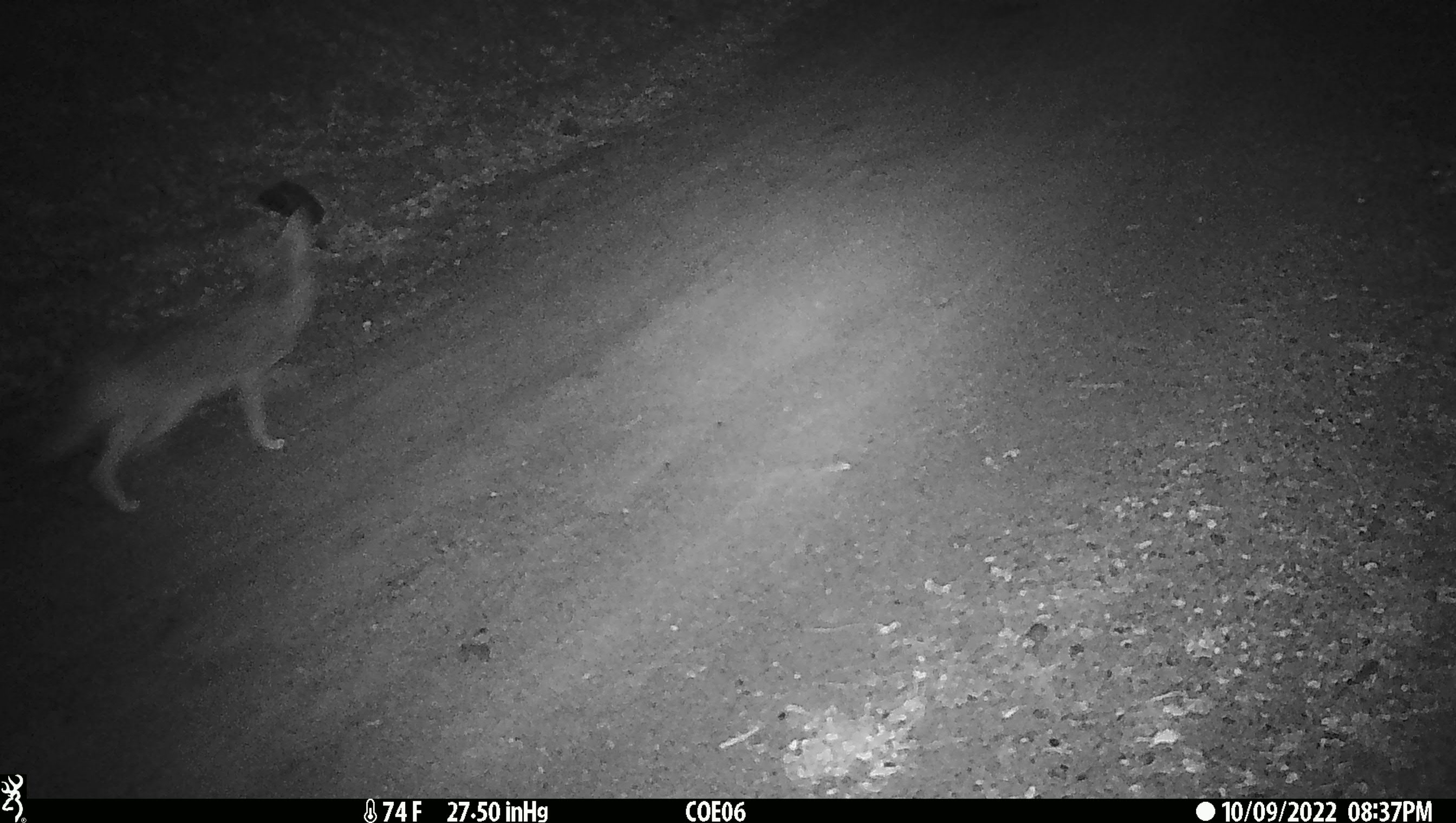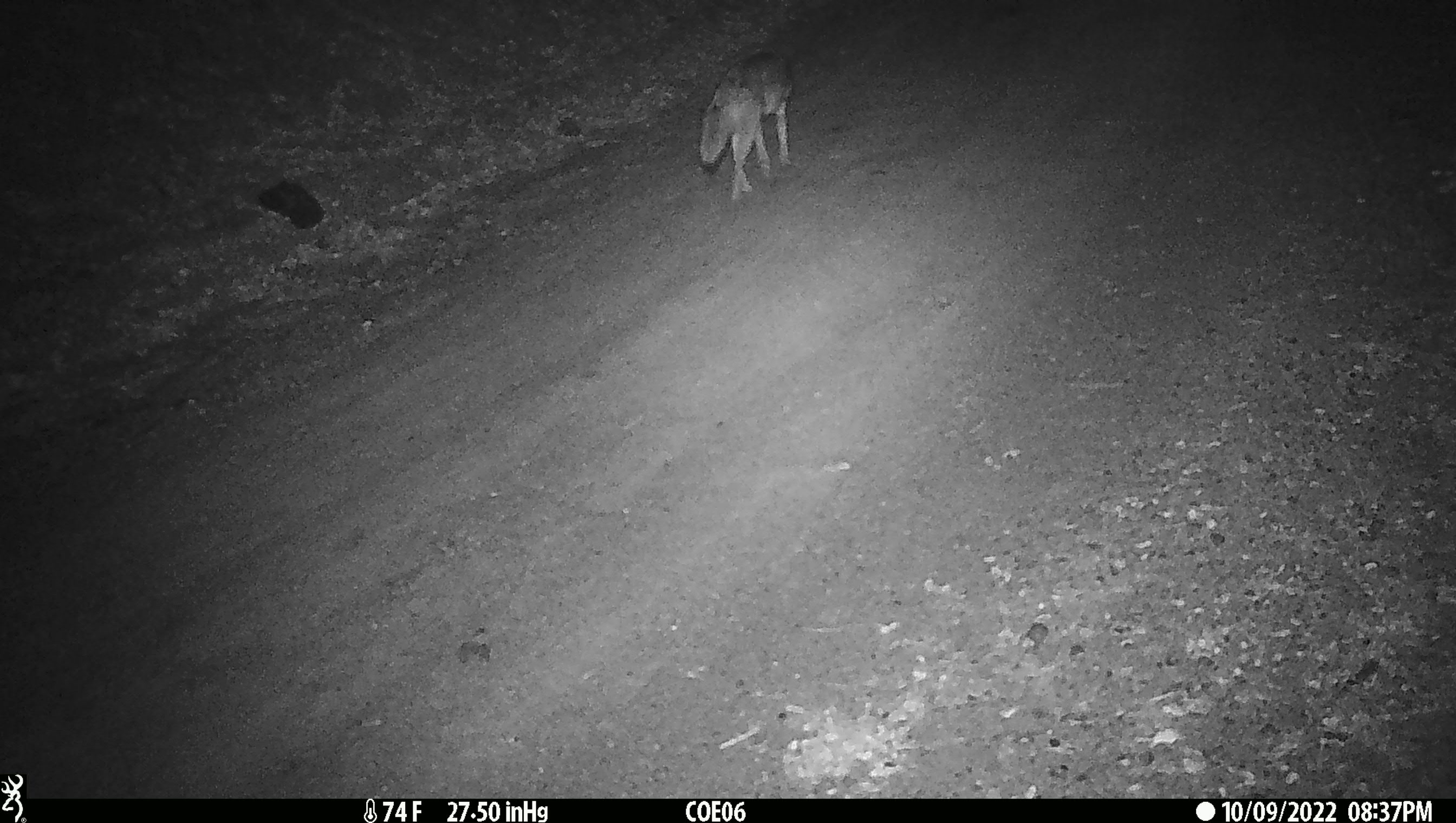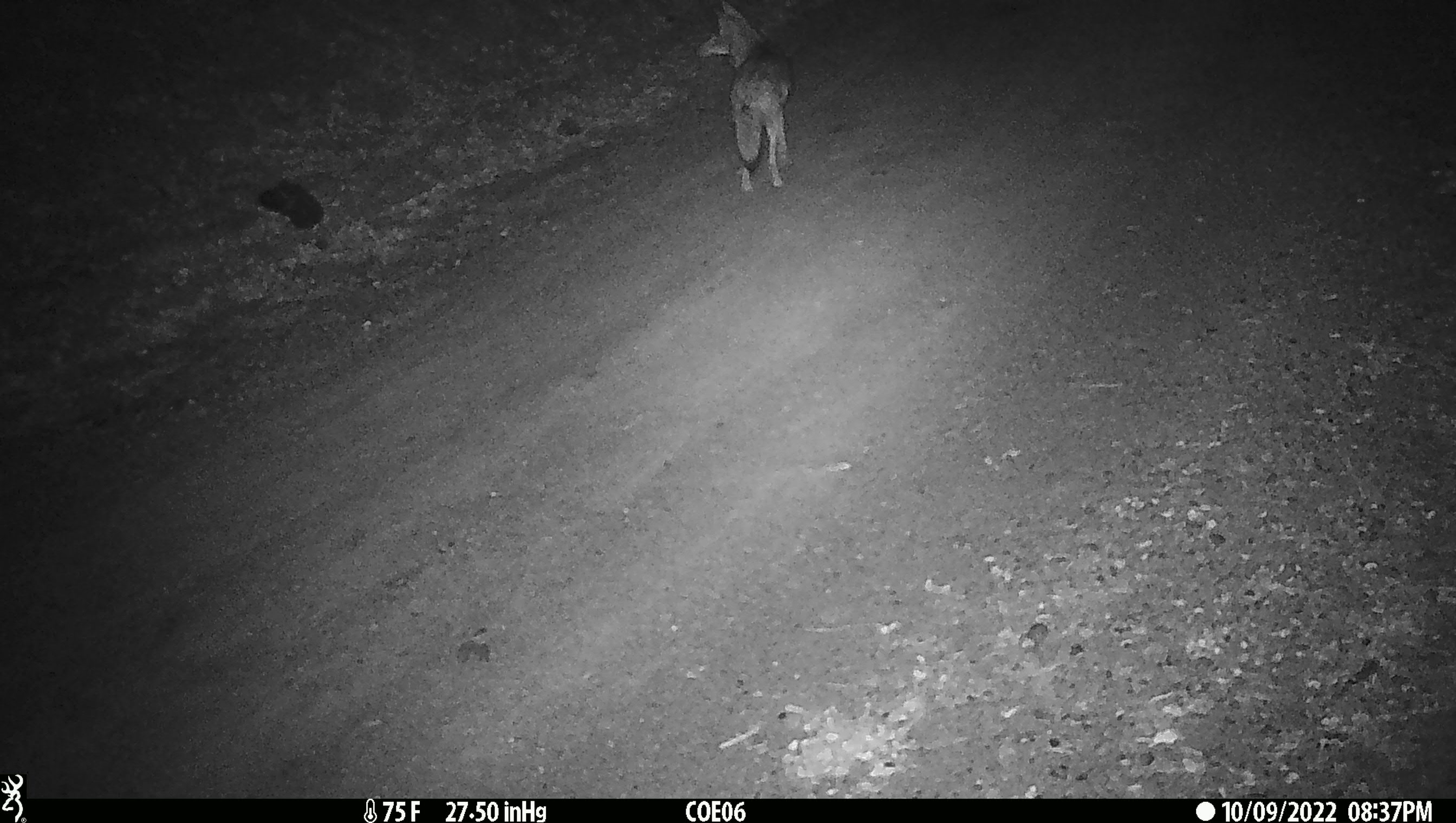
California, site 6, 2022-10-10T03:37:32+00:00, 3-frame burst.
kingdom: Animalia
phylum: Chordata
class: Mammalia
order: Carnivora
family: Canidae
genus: Canis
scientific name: Canis latrans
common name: coyote